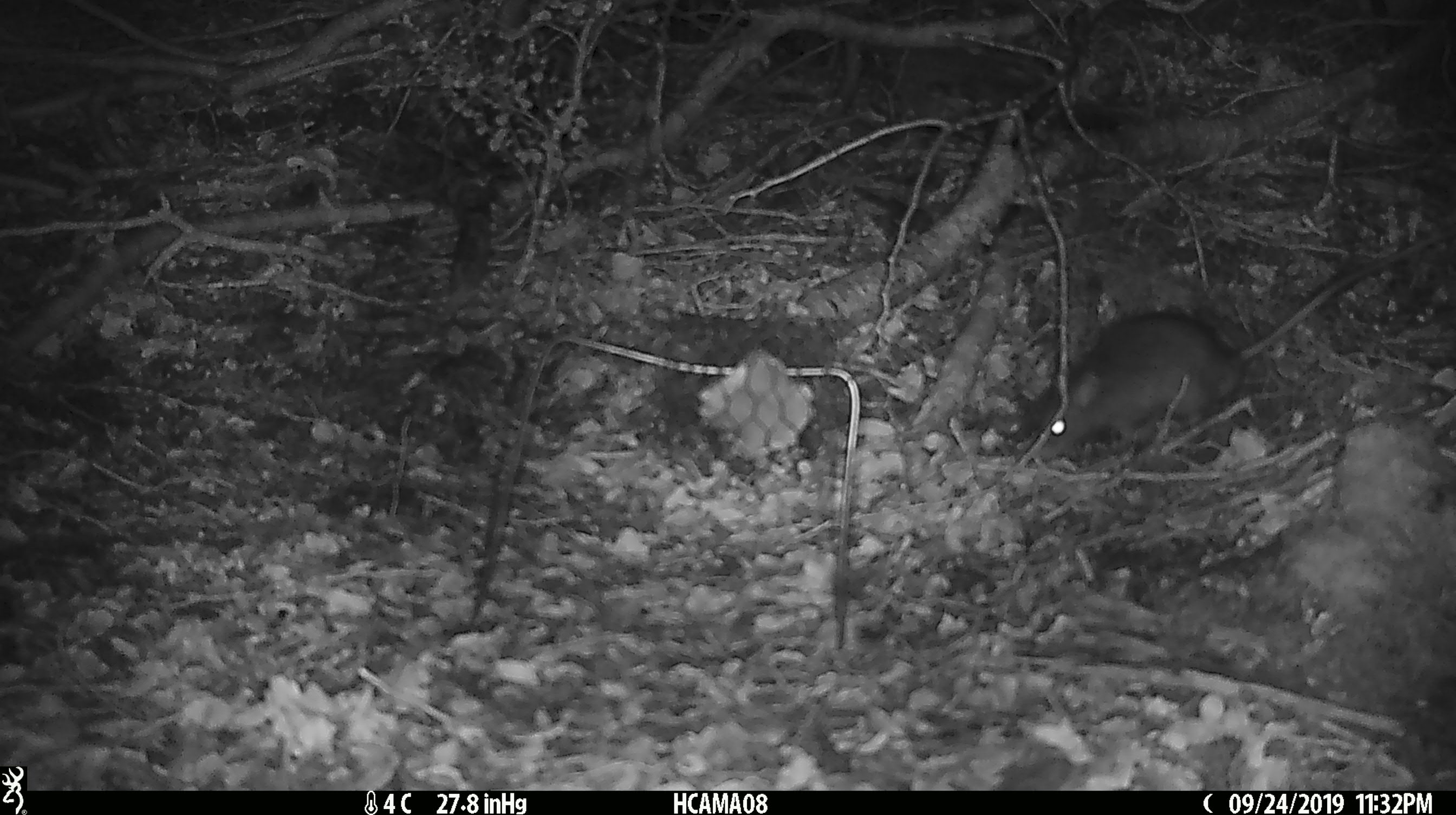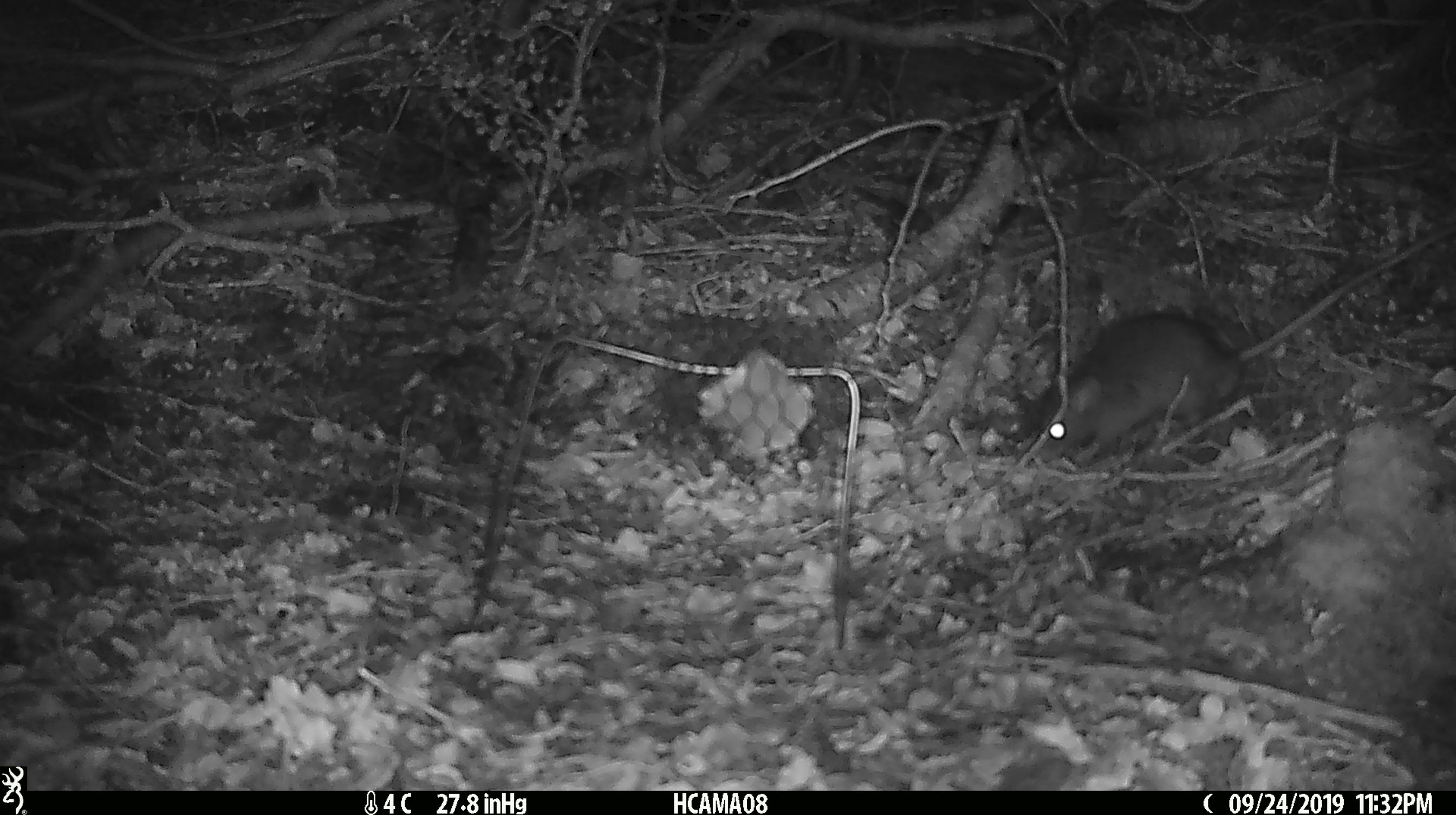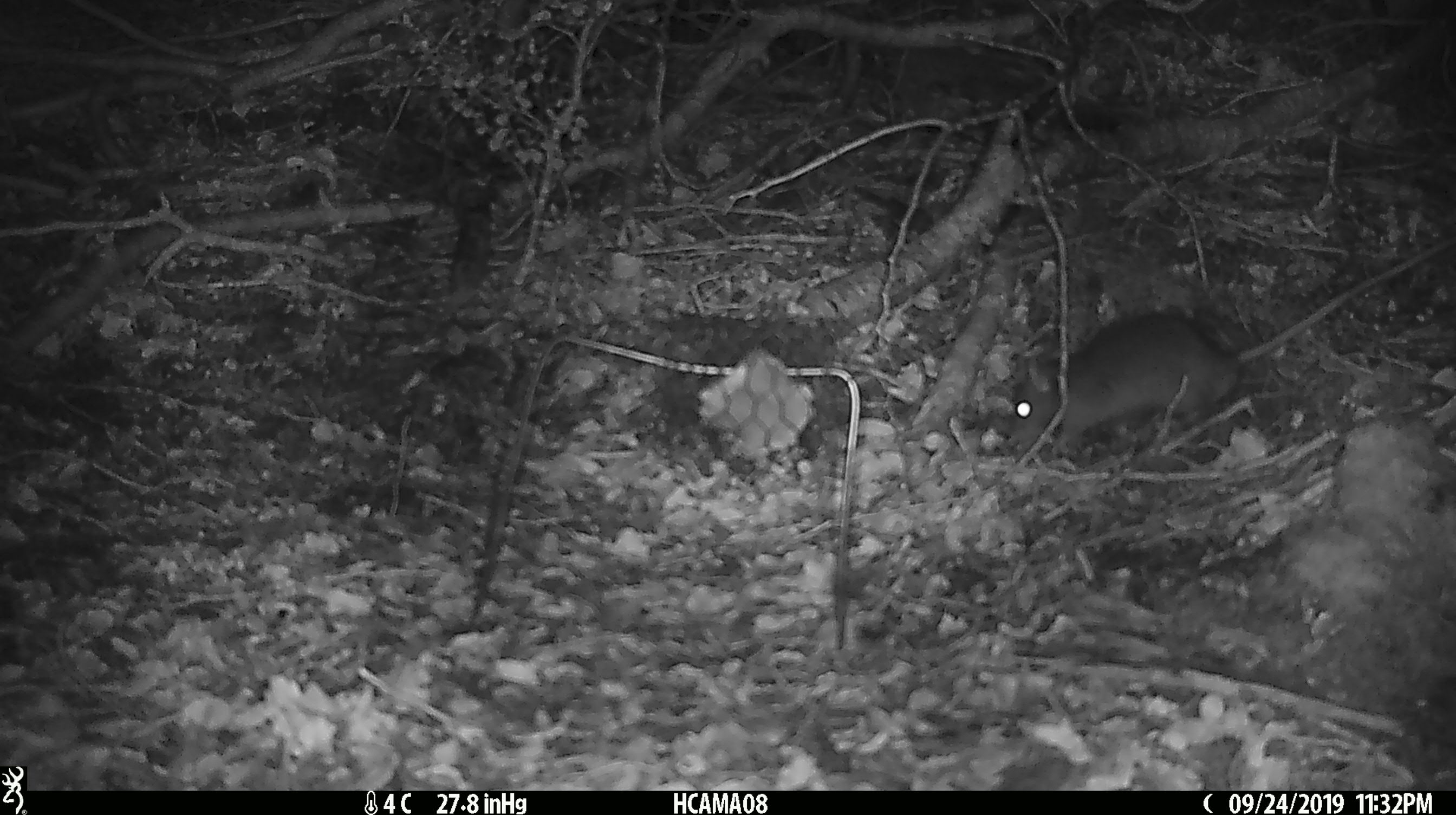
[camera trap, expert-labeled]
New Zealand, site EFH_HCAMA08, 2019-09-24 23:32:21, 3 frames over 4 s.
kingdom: Animalia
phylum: Chordata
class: Mammalia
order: Rodentia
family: Muridae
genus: Rattus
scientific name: Rattus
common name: rat